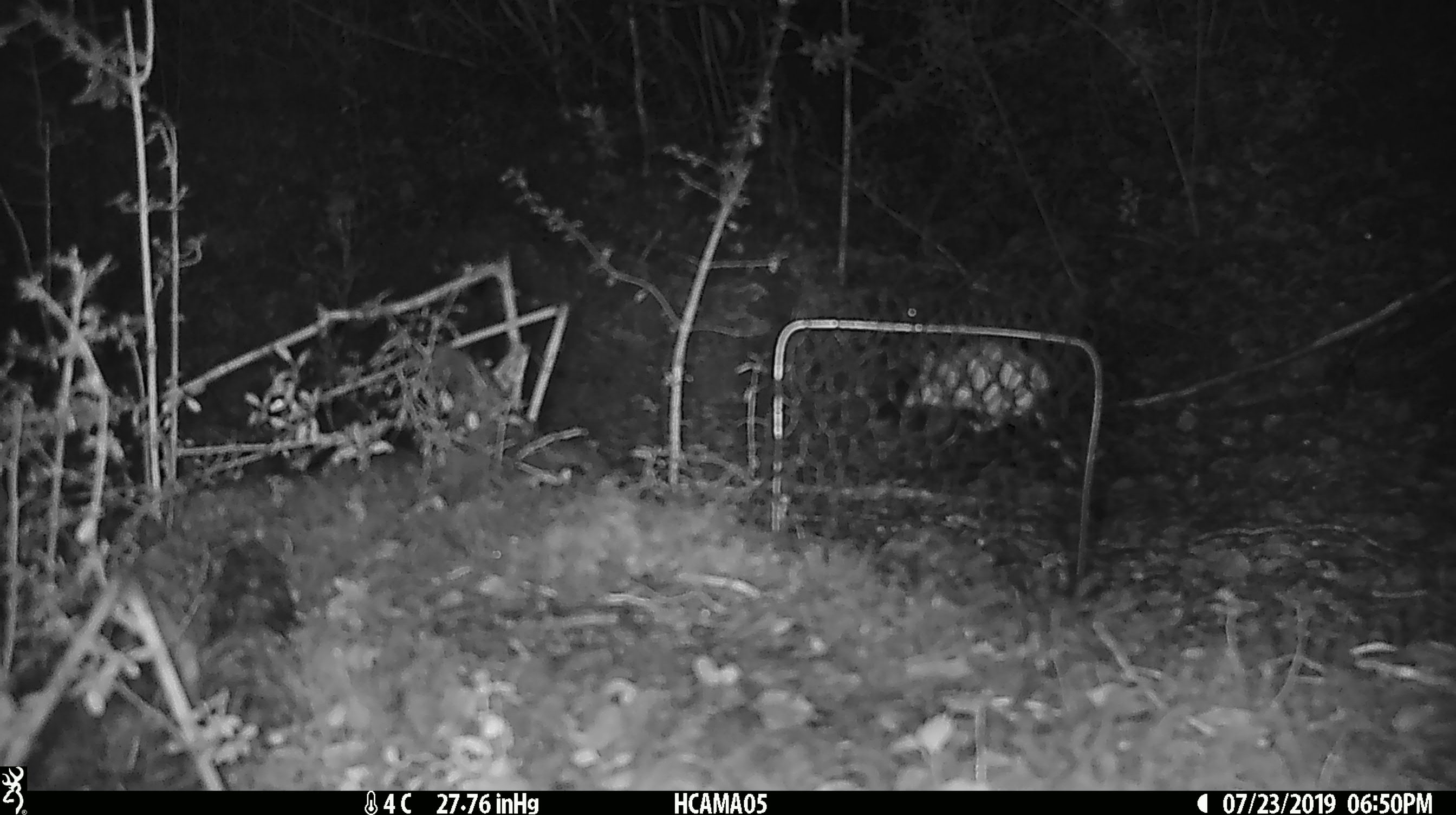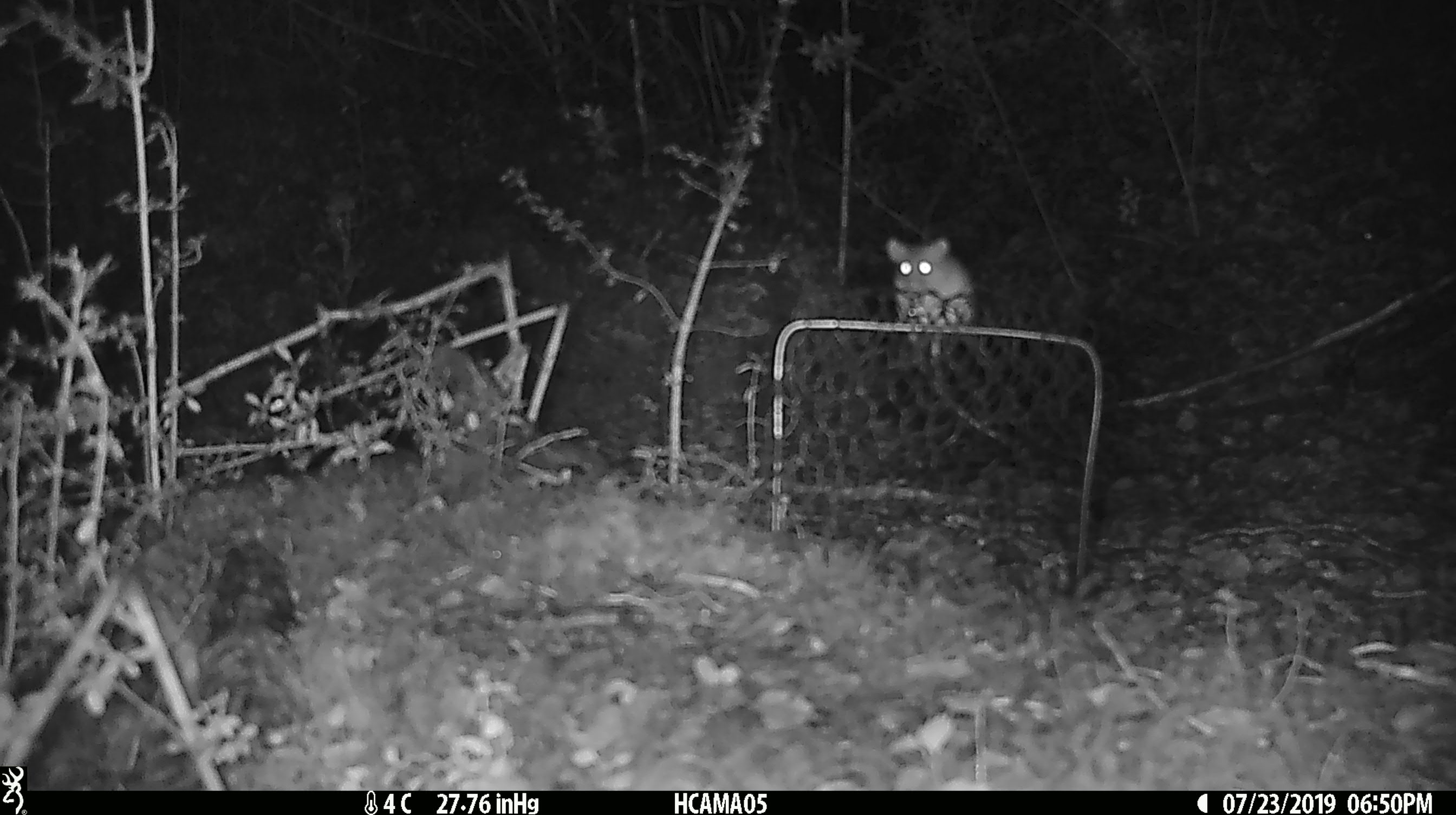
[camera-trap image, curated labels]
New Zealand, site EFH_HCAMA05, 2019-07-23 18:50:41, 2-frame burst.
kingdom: Animalia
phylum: Chordata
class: Mammalia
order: Rodentia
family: Muridae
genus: Mus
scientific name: Mus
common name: mouse